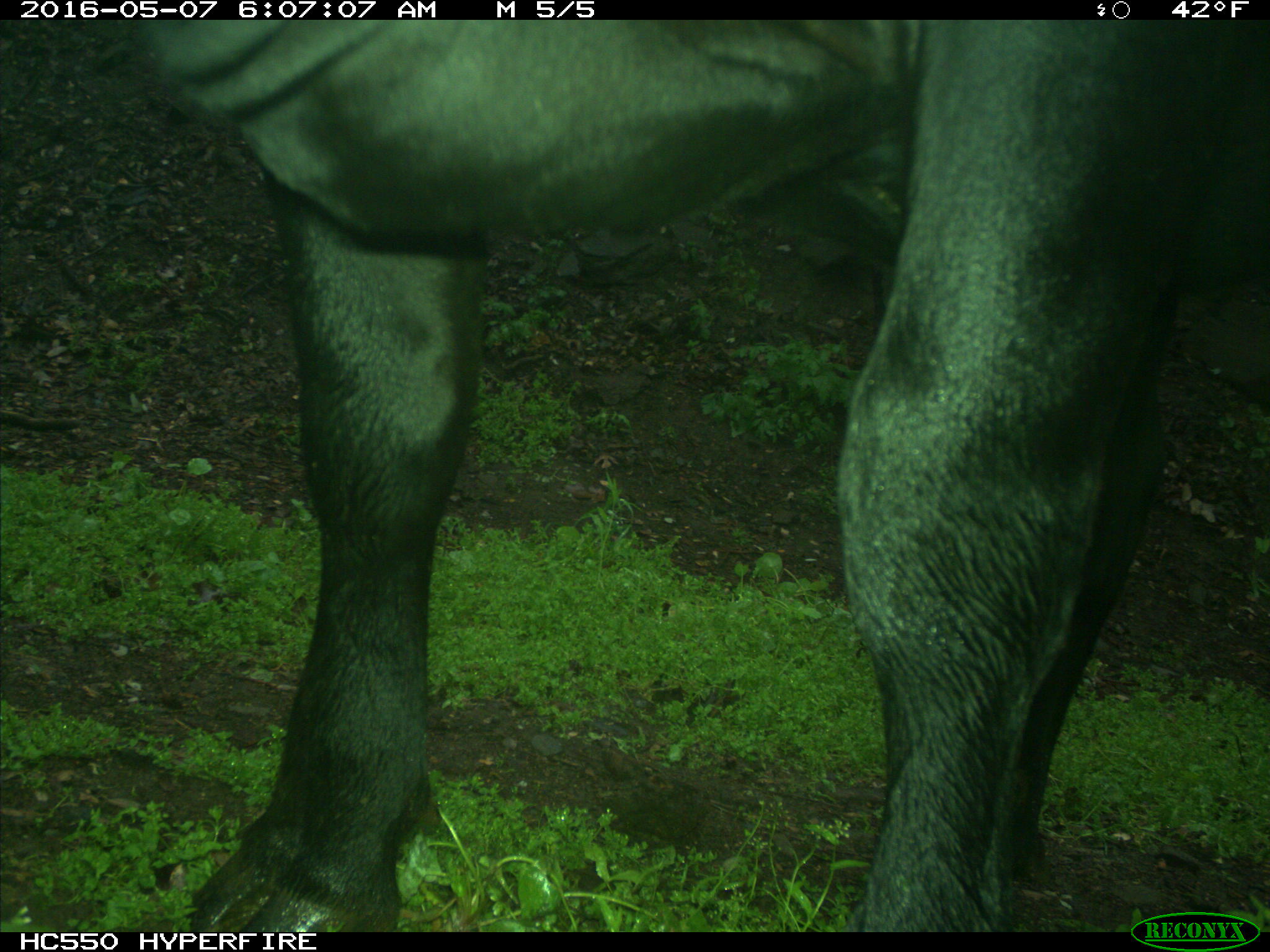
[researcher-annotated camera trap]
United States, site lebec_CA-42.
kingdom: Animalia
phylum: Chordata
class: Mammalia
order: Artiodactyla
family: Bovidae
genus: Bos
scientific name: Bos taurus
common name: domestic cow